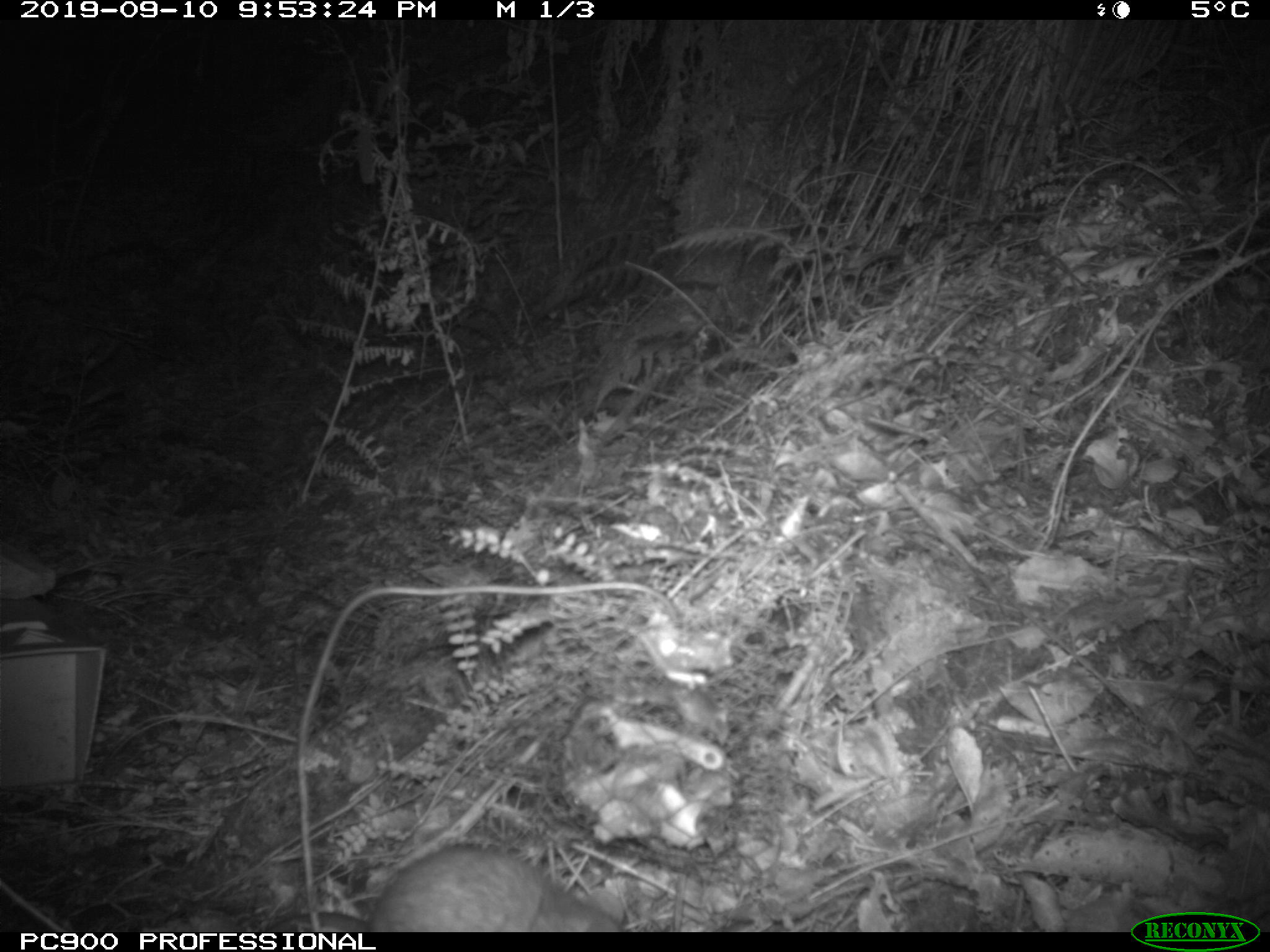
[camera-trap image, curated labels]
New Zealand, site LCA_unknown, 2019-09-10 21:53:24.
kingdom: Animalia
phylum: Chordata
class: Mammalia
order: Rodentia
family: Muridae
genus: Rattus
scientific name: Rattus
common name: rat